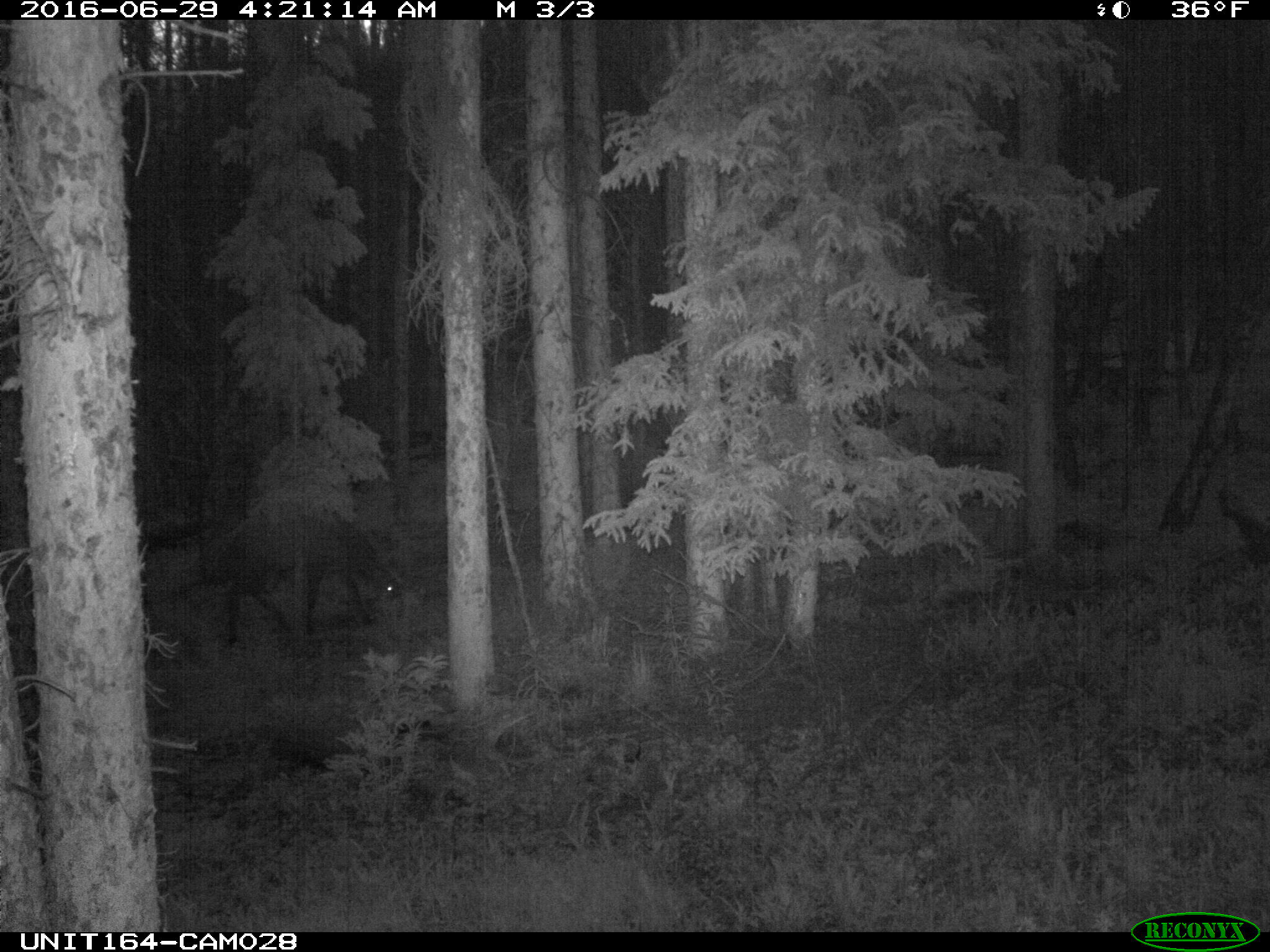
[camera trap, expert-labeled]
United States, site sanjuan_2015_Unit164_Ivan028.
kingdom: Animalia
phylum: Chordata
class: Mammalia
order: Artiodactyla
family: Cervidae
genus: Cervus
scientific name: Cervus elaphus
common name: red deer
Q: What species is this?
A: Cervus elaphus (red deer).